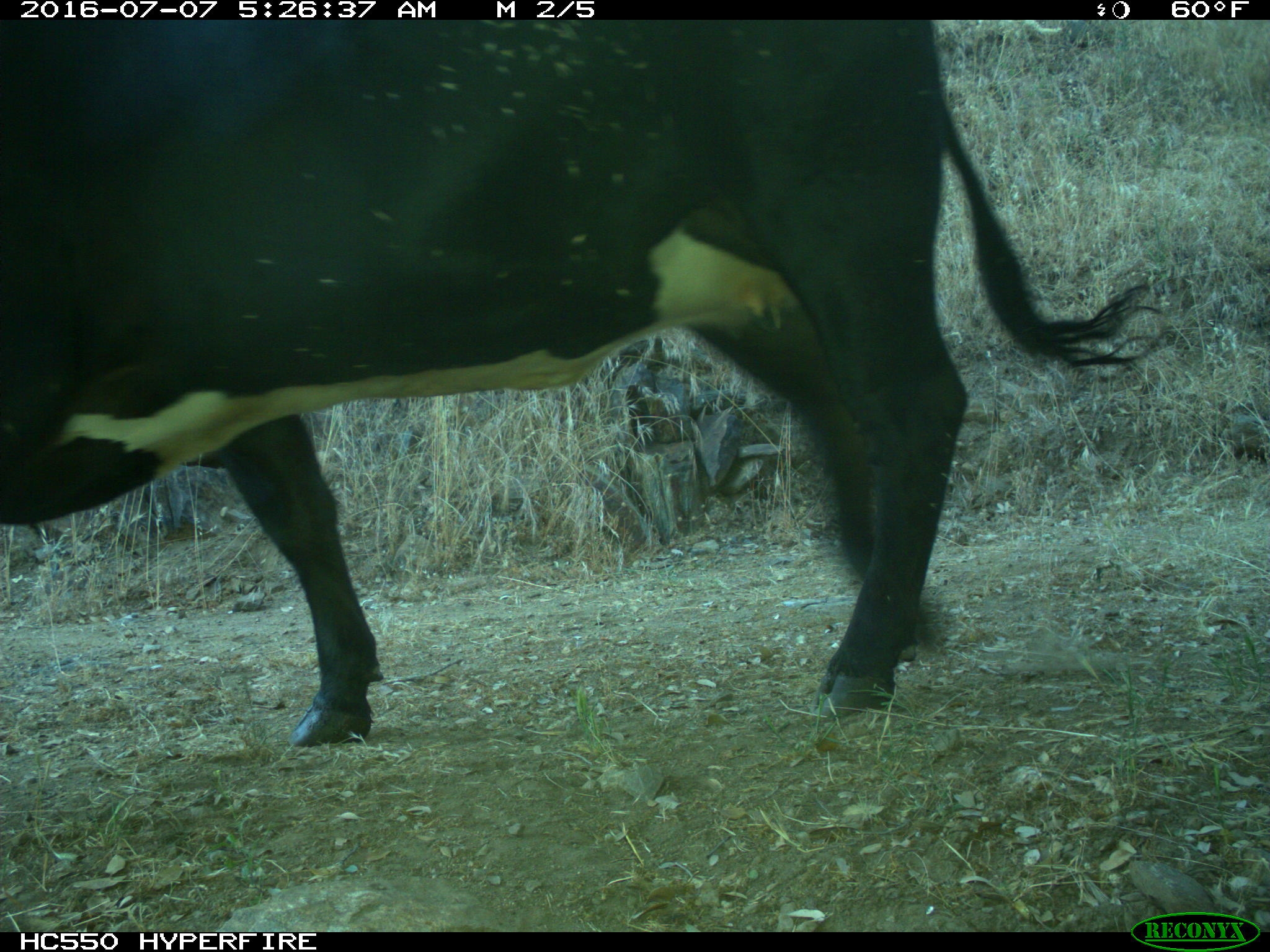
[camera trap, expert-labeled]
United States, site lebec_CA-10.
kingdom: Animalia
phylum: Chordata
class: Mammalia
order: Artiodactyla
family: Bovidae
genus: Bos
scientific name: Bos taurus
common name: domestic cow